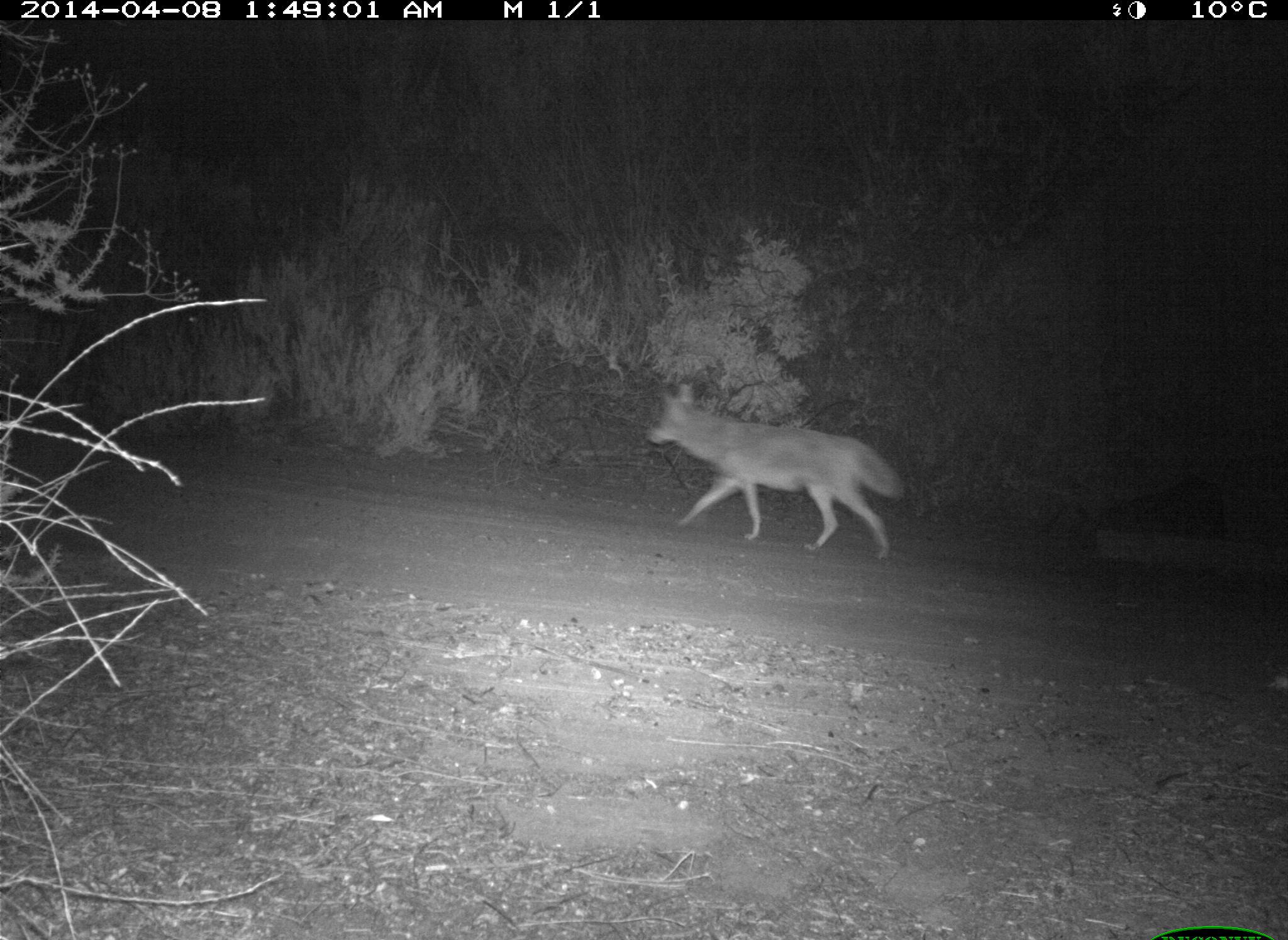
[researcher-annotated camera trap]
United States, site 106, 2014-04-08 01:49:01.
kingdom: Animalia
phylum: Chordata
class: Mammalia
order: Carnivora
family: Canidae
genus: Canis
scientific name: Canis latrans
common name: coyote